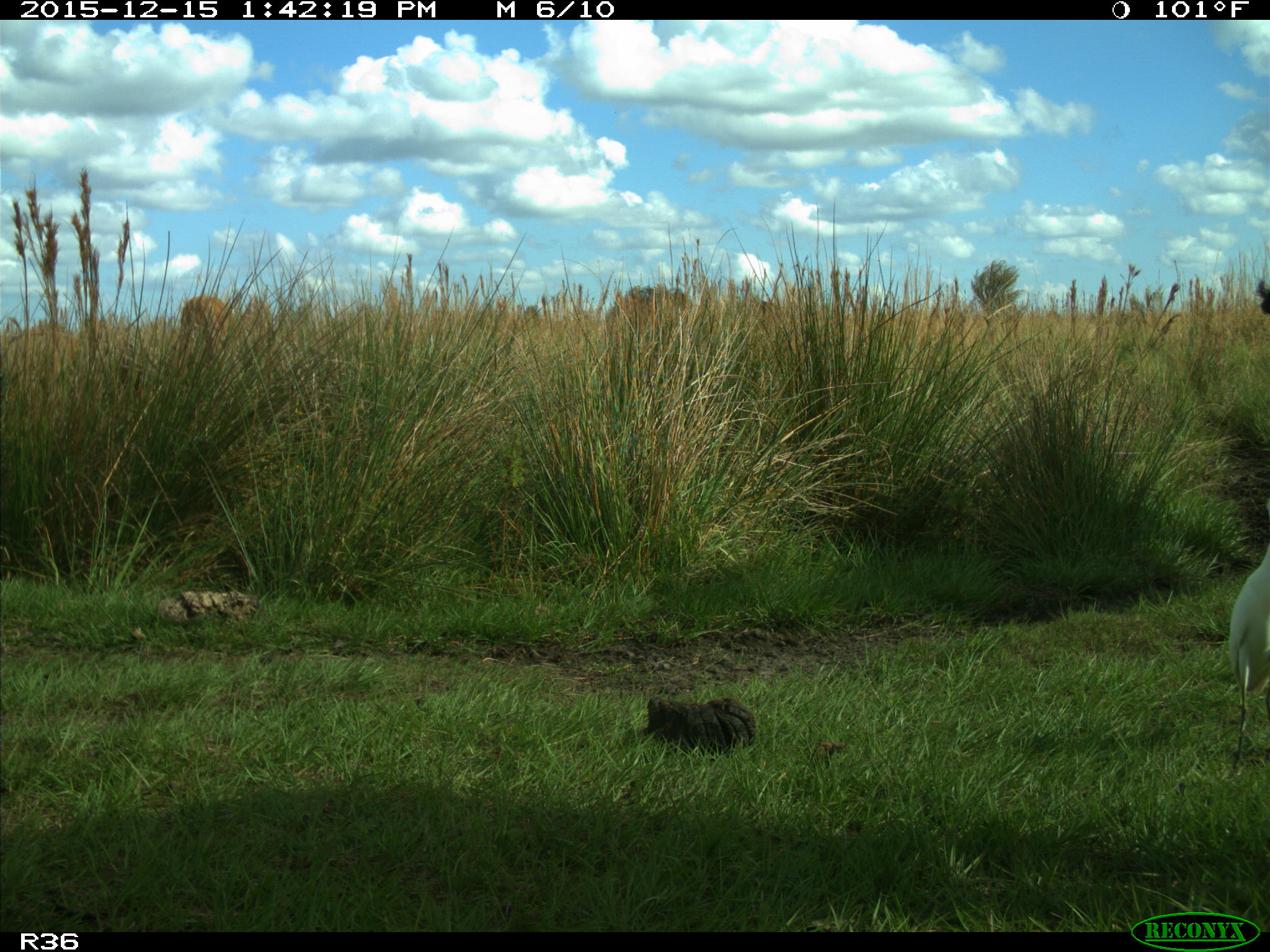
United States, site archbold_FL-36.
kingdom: Animalia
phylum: Chordata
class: Mammalia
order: Artiodactyla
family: Bovidae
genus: Bos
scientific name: Bos taurus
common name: domestic cow